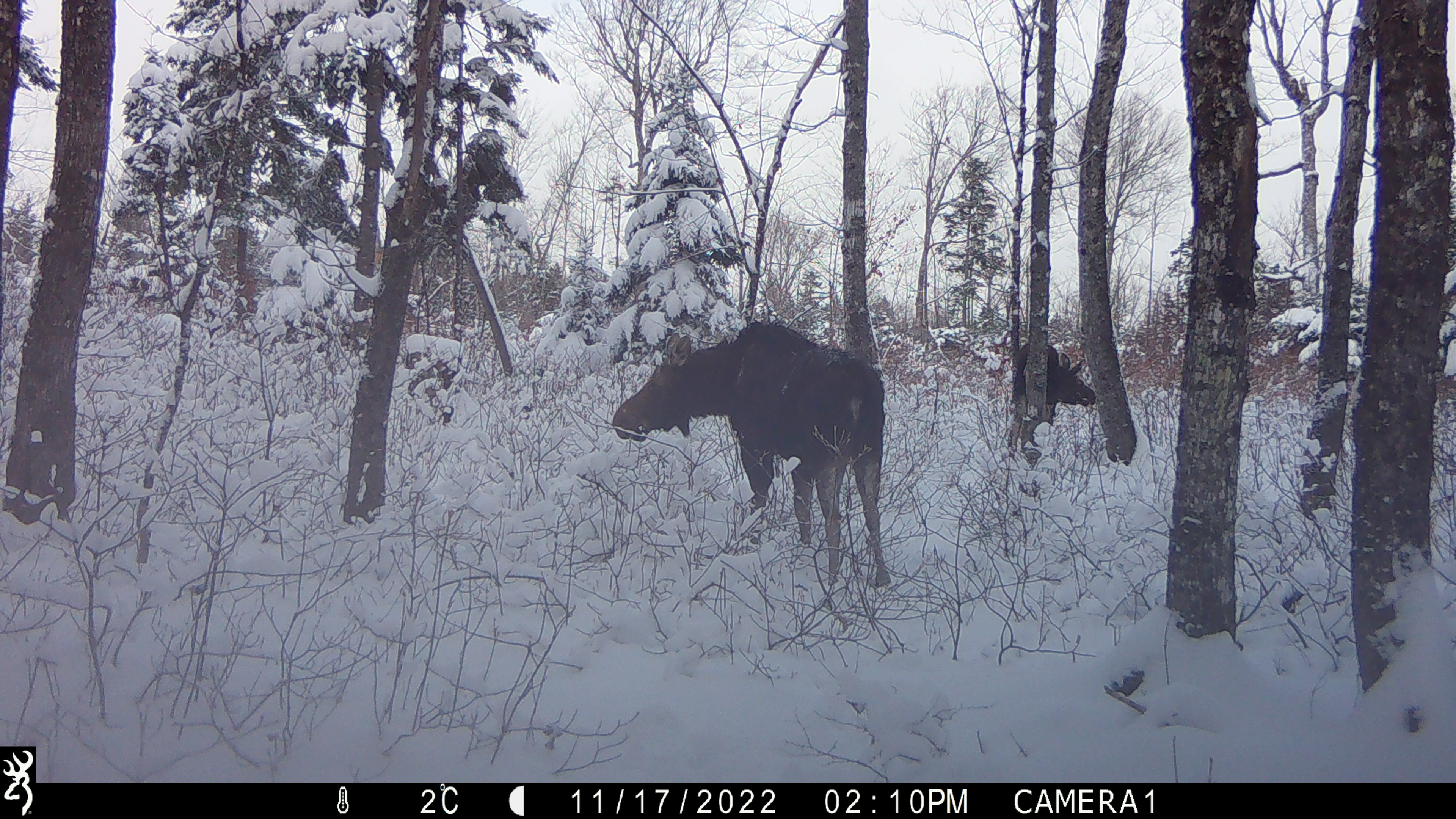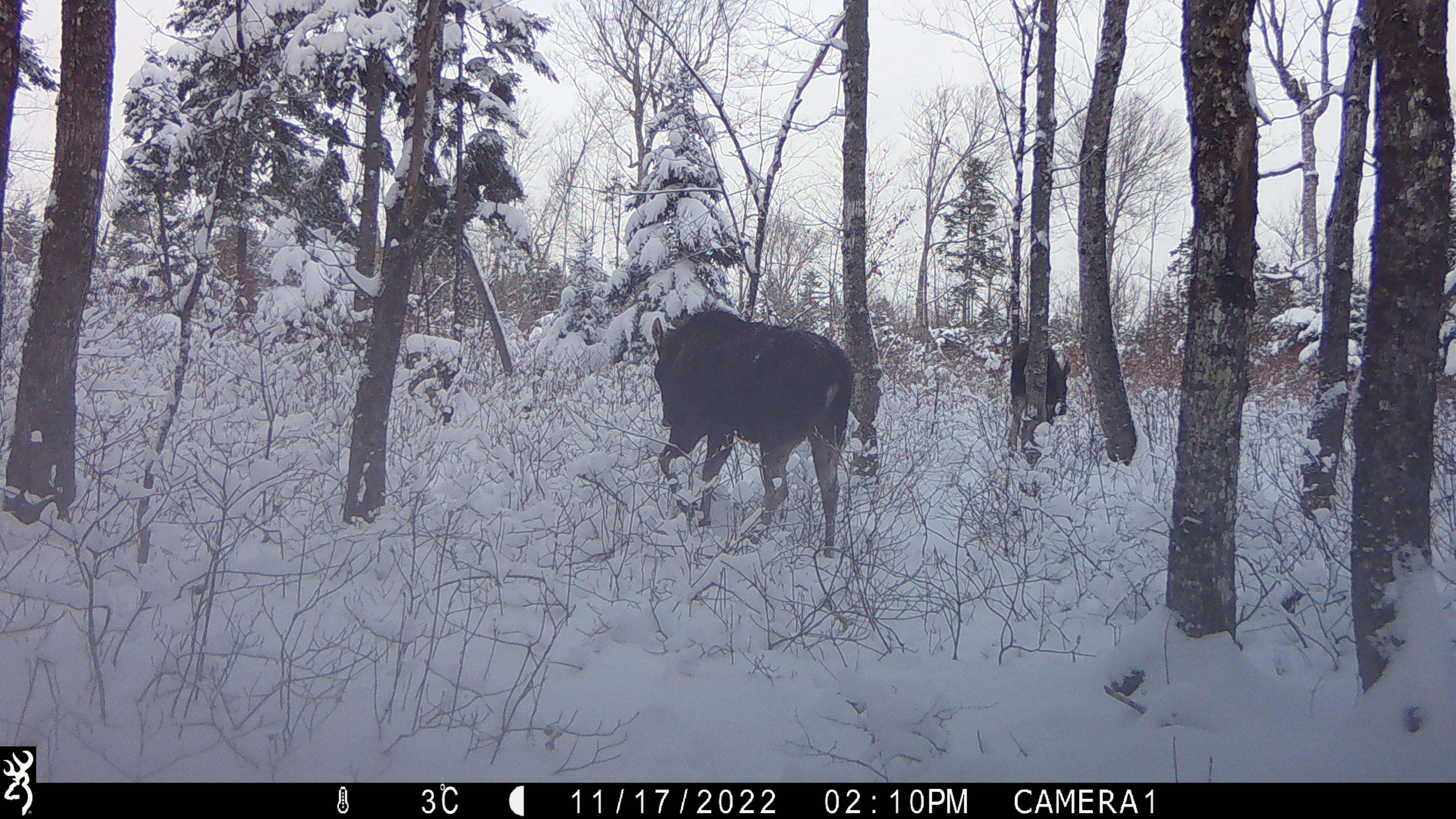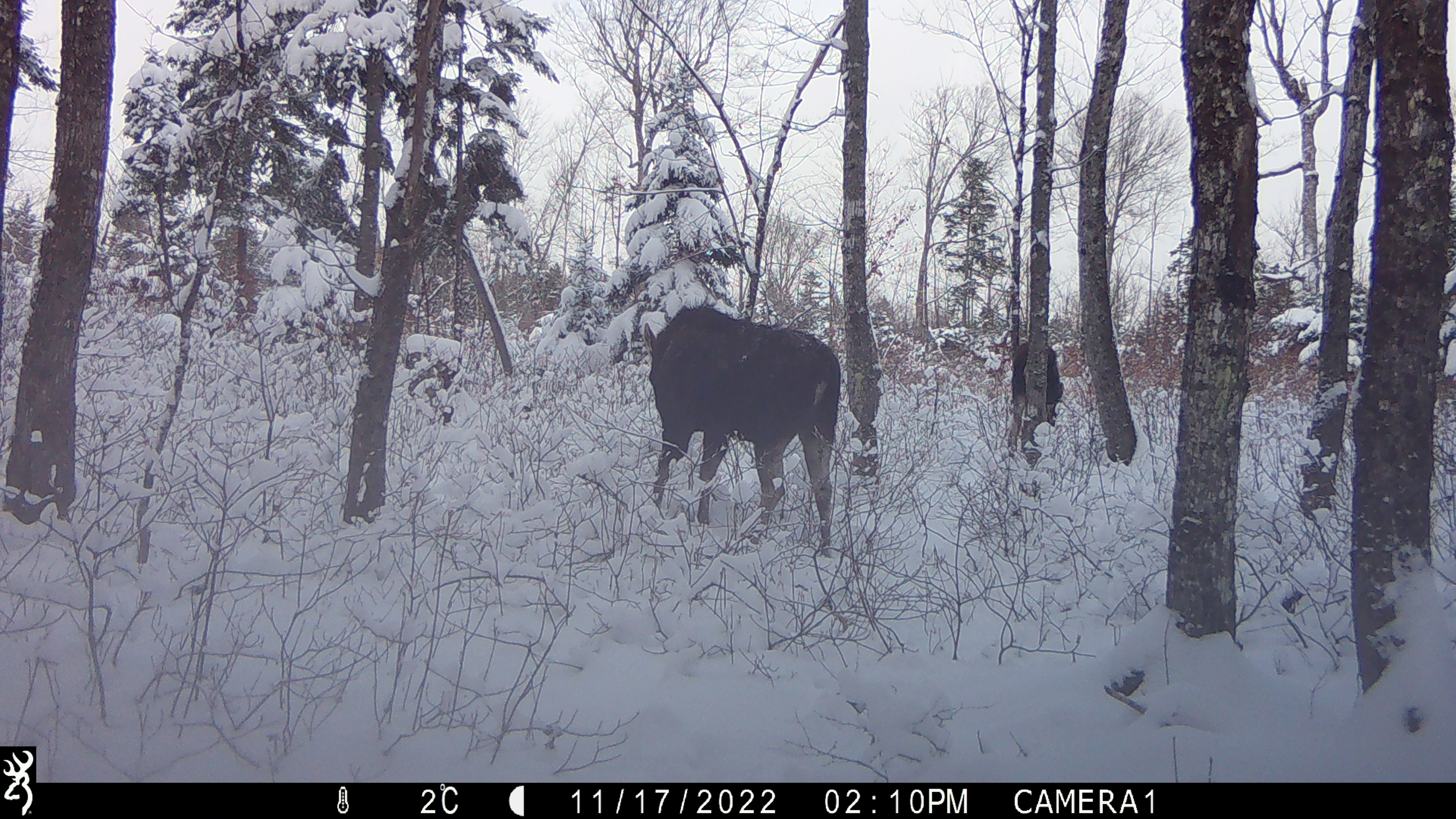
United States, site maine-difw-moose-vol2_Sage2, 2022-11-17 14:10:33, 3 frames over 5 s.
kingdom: Animalia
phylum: Chordata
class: Mammalia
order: Artiodactyla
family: Cervidae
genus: Alces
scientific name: Alces alces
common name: moose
Moose (Alces alces).